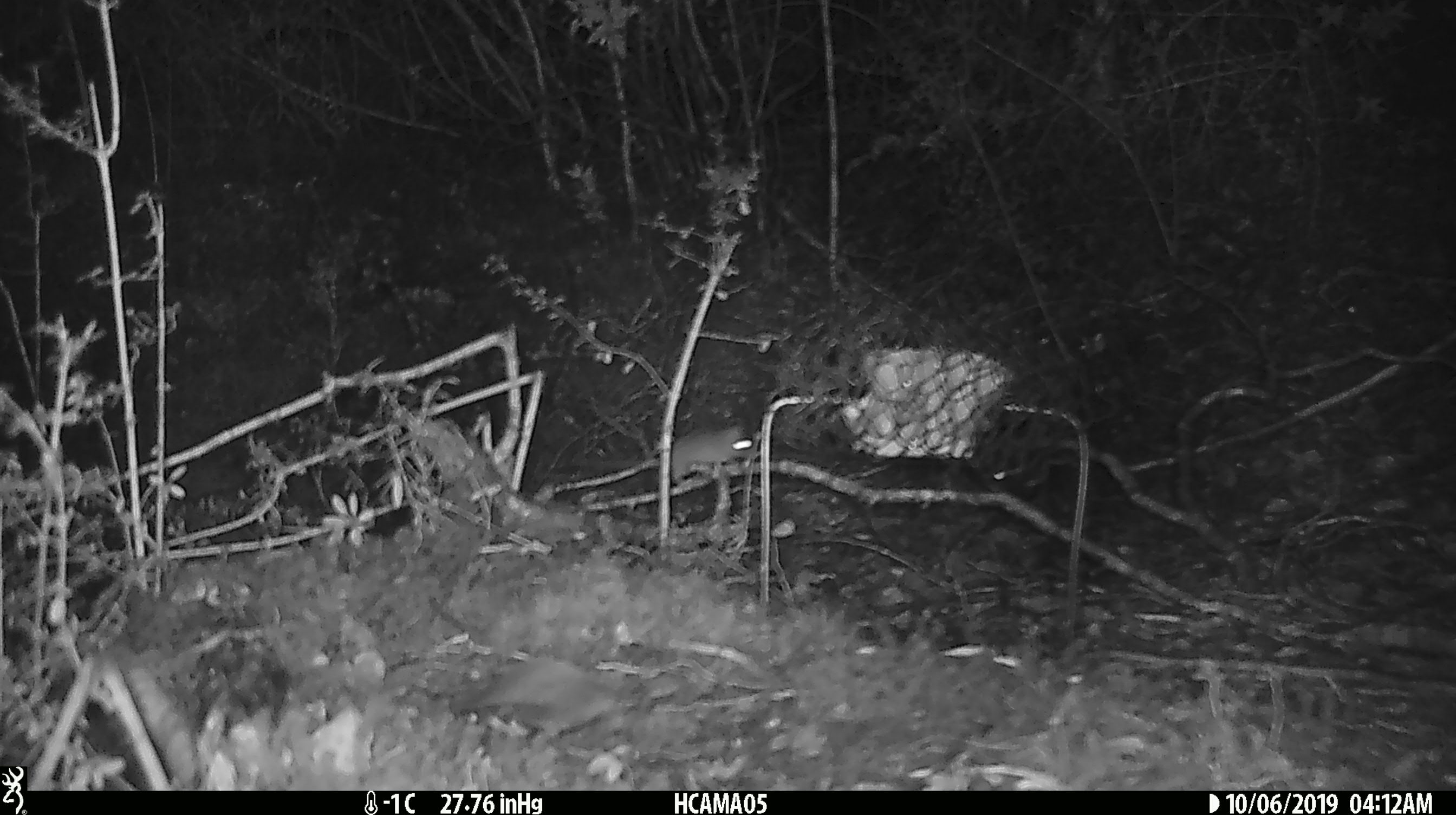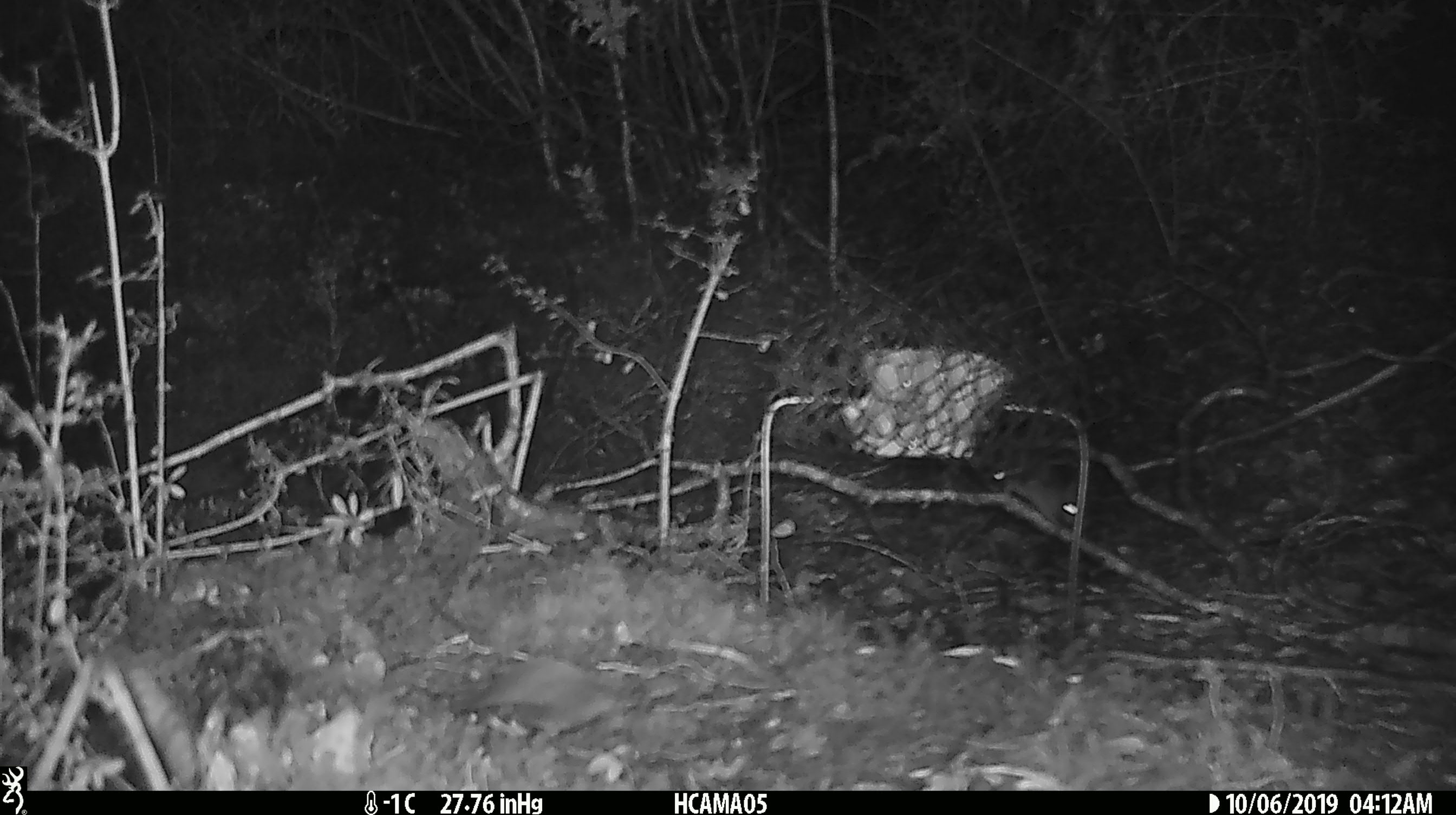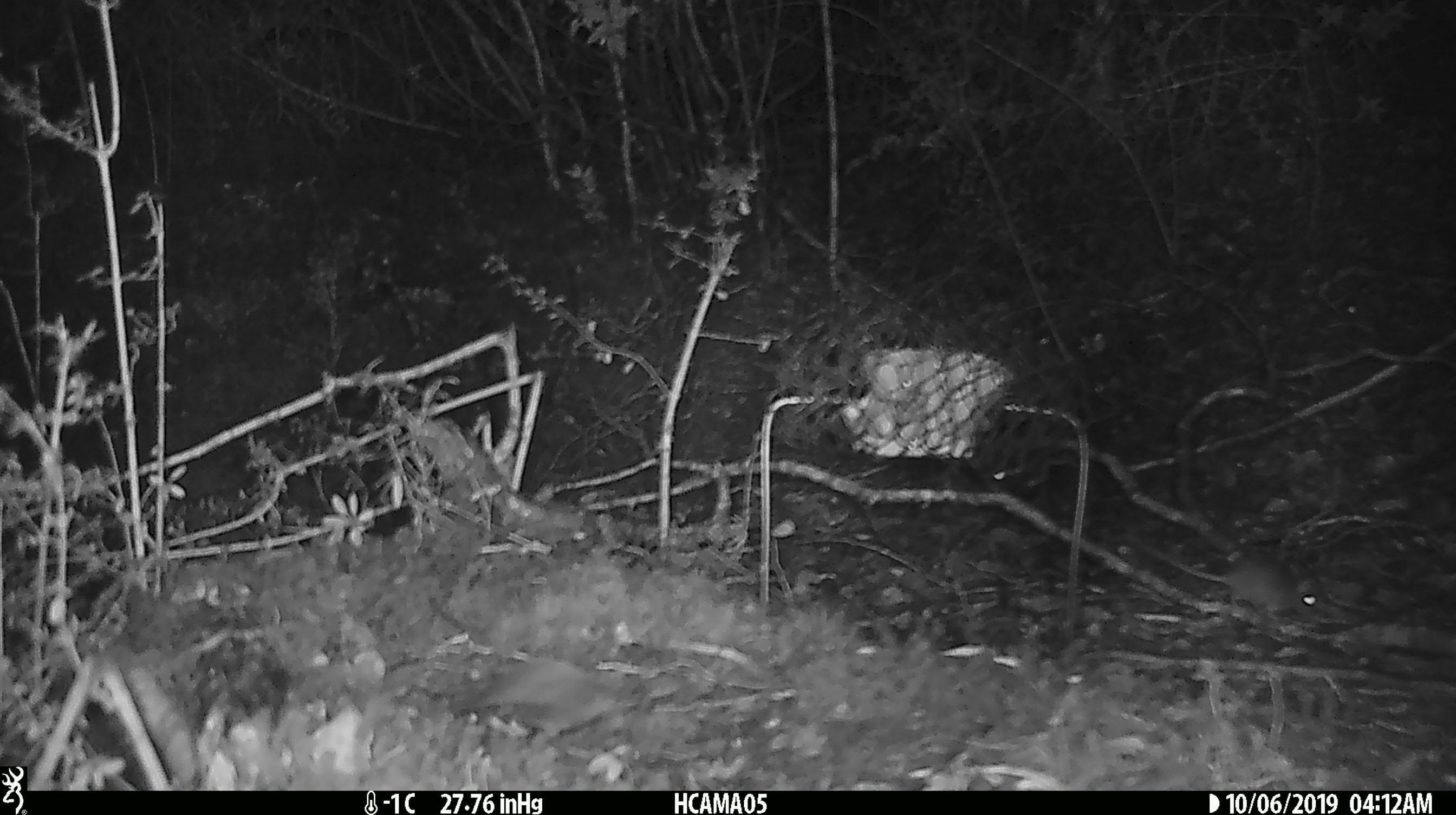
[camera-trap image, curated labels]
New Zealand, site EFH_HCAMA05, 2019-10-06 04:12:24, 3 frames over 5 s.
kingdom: Animalia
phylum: Chordata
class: Mammalia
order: Rodentia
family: Muridae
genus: Mus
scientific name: Mus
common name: mouse